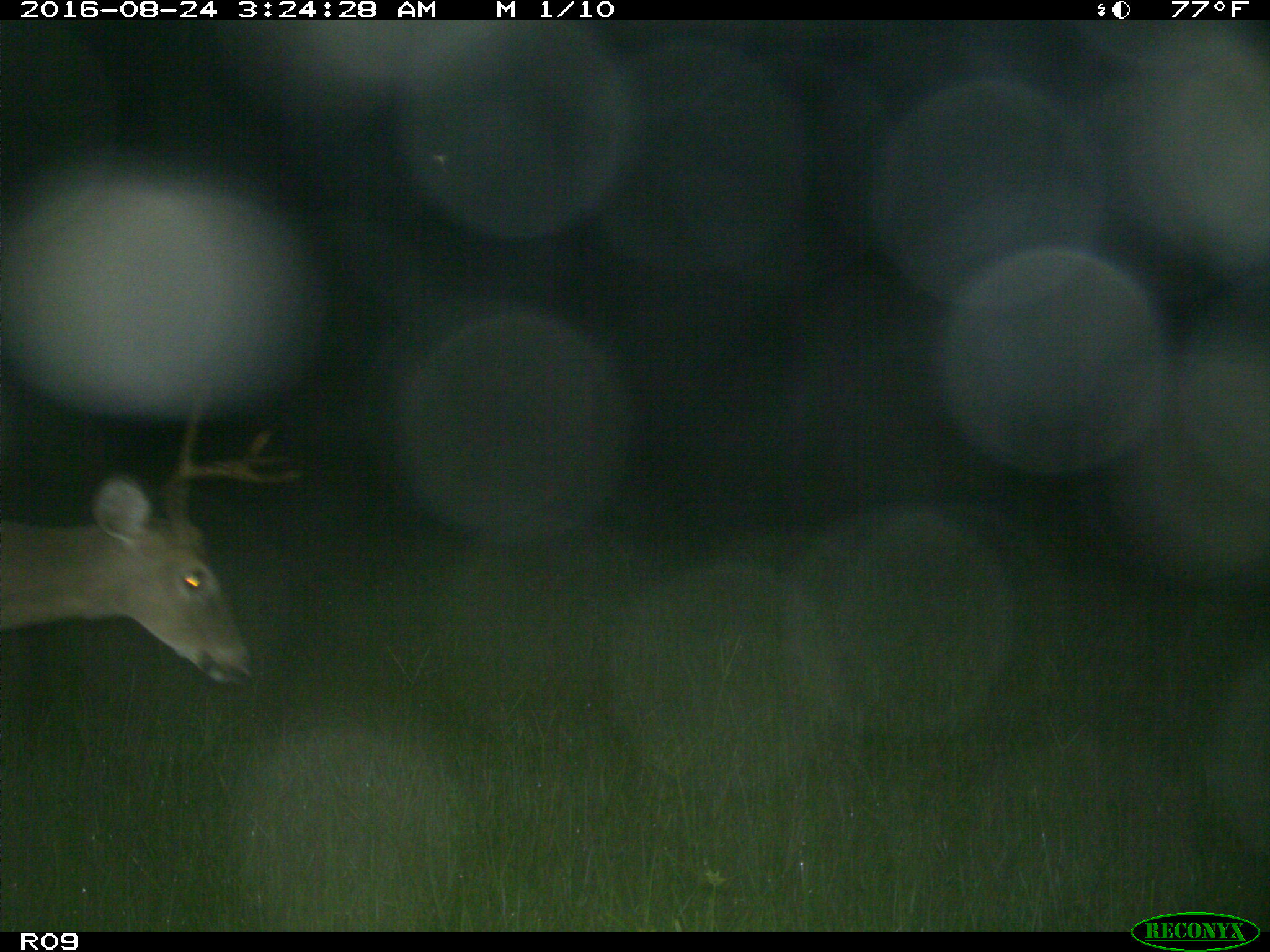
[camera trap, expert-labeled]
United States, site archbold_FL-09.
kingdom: Animalia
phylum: Chordata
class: Mammalia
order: Artiodactyla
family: Cervidae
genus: Odocoileus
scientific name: Odocoileus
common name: deer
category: unidentified deer